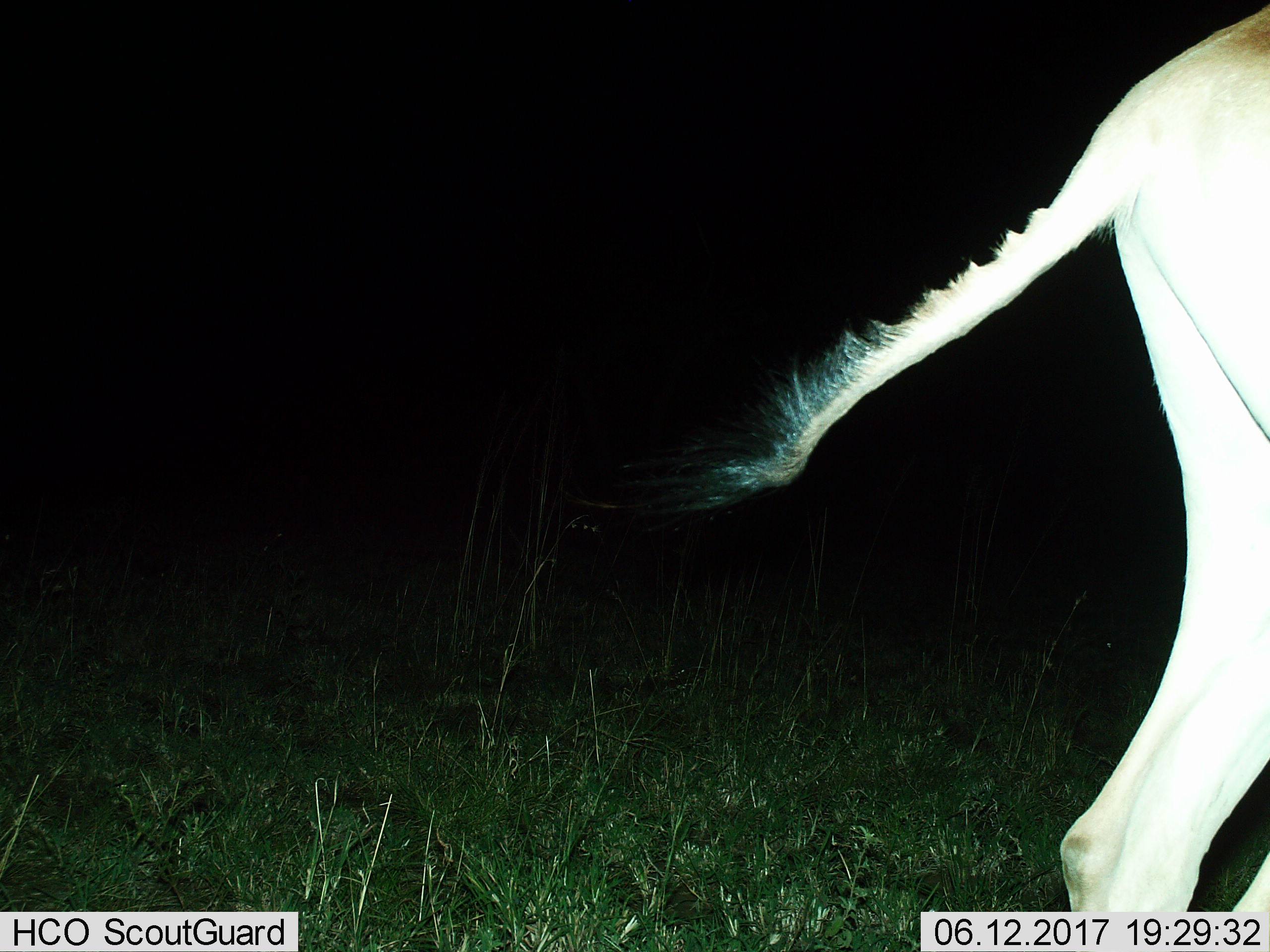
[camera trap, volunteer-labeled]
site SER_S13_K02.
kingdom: Animalia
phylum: Chordata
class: Mammalia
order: Artiodactyla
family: Bovidae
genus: Alcelaphus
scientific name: Alcelaphus buselaphus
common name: hartebeest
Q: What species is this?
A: Hartebeest (Alcelaphus buselaphus).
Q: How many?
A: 1.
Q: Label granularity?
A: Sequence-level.